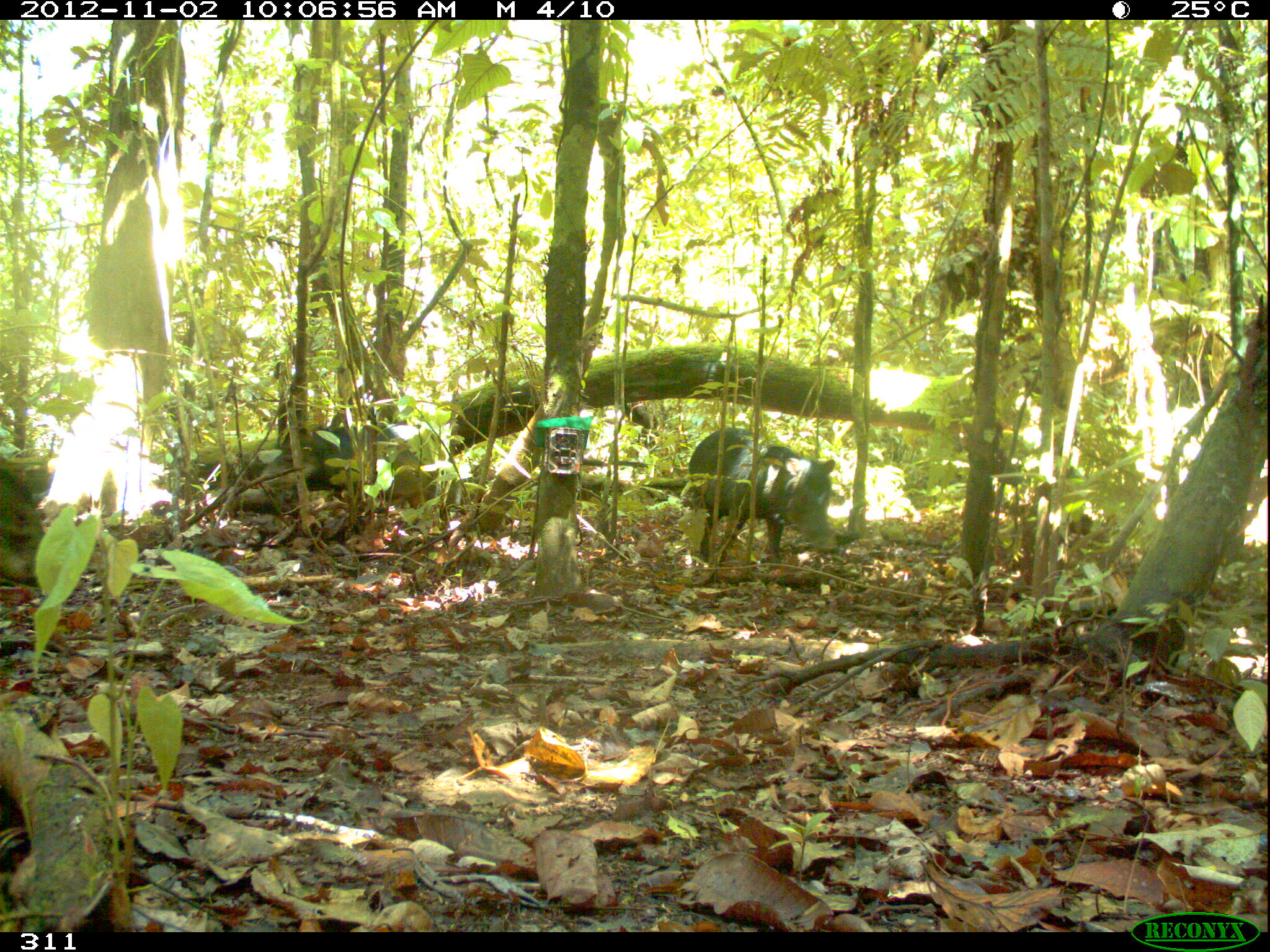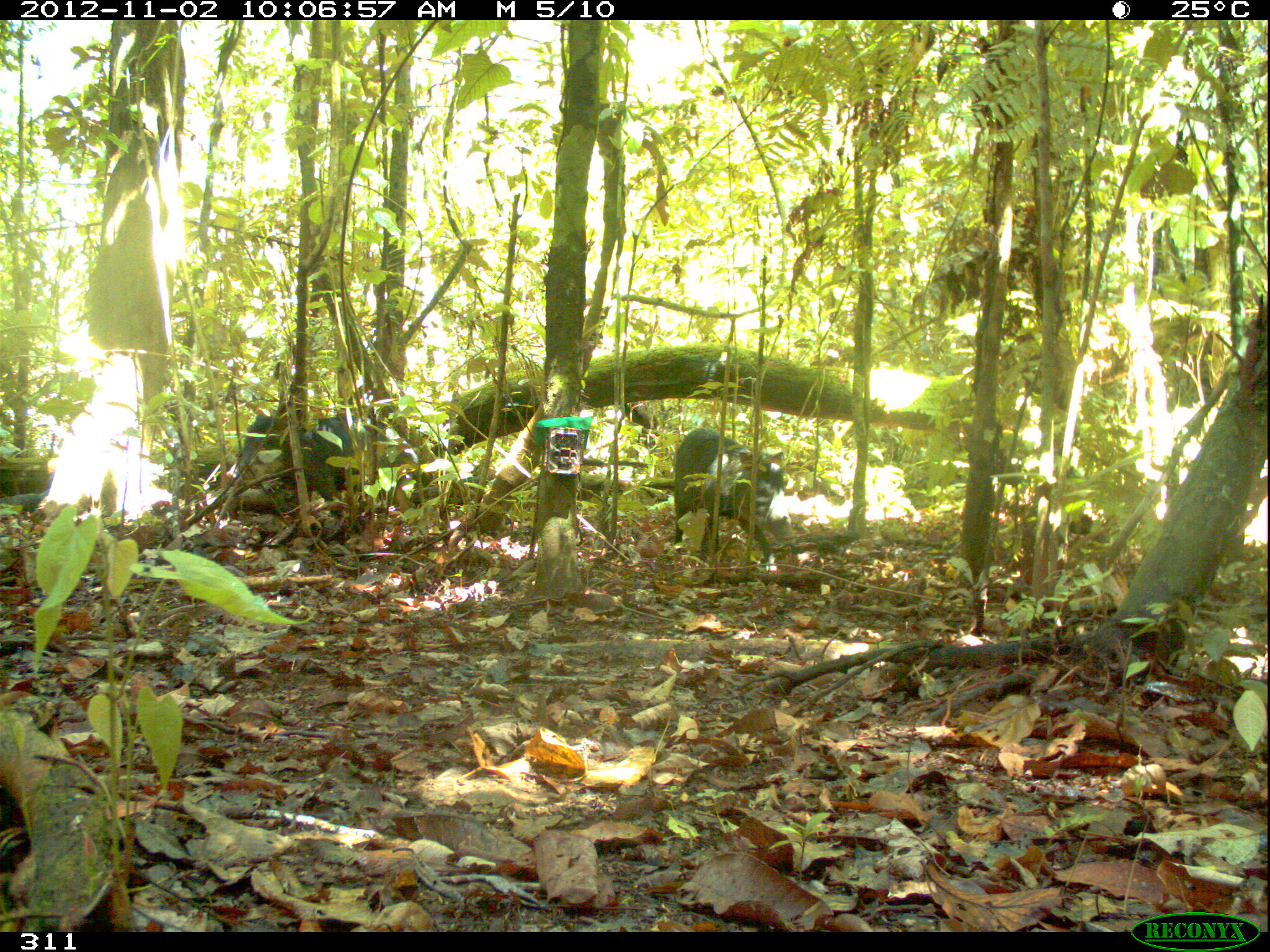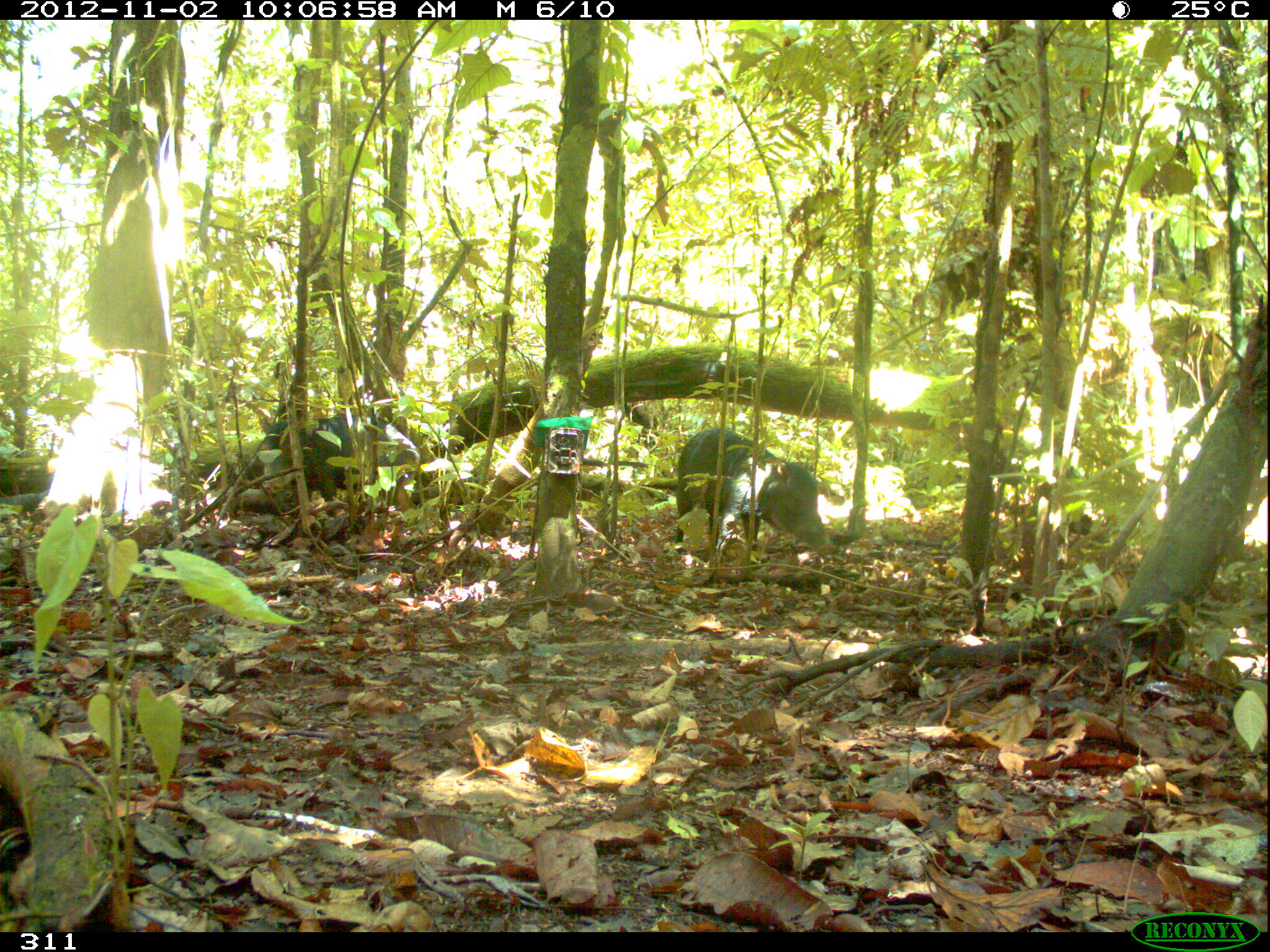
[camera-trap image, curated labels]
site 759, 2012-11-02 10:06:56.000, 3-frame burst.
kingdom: Animalia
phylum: Chordata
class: Mammalia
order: Artiodactyla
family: Tayassuidae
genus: Tayassu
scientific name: Tayassu pecari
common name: white-lipped peccary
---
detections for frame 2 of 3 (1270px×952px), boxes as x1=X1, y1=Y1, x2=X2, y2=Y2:
tayassu pecari: x1=238, y1=413, x2=415, y2=517; x1=673, y1=427, x2=788, y2=565